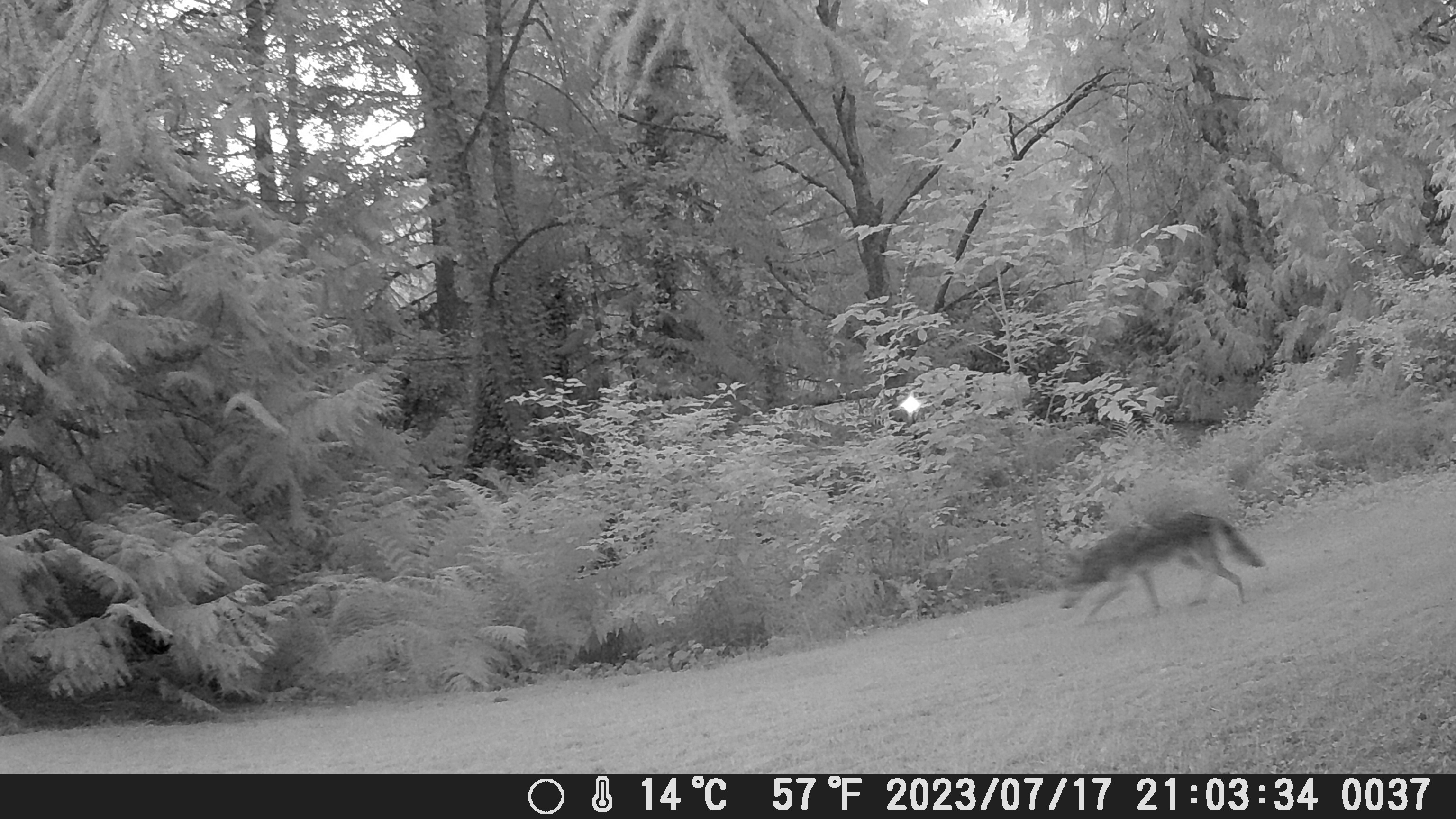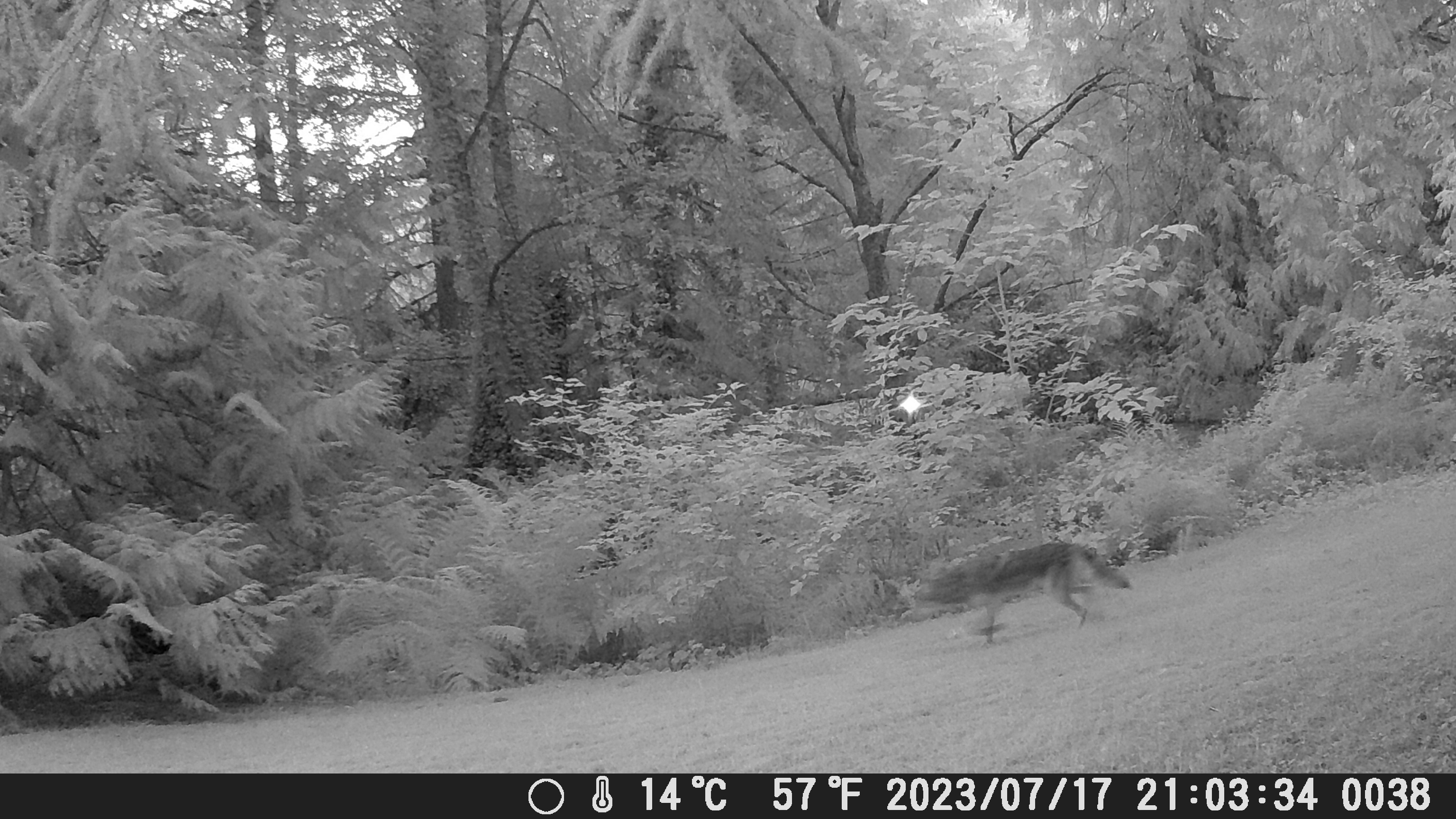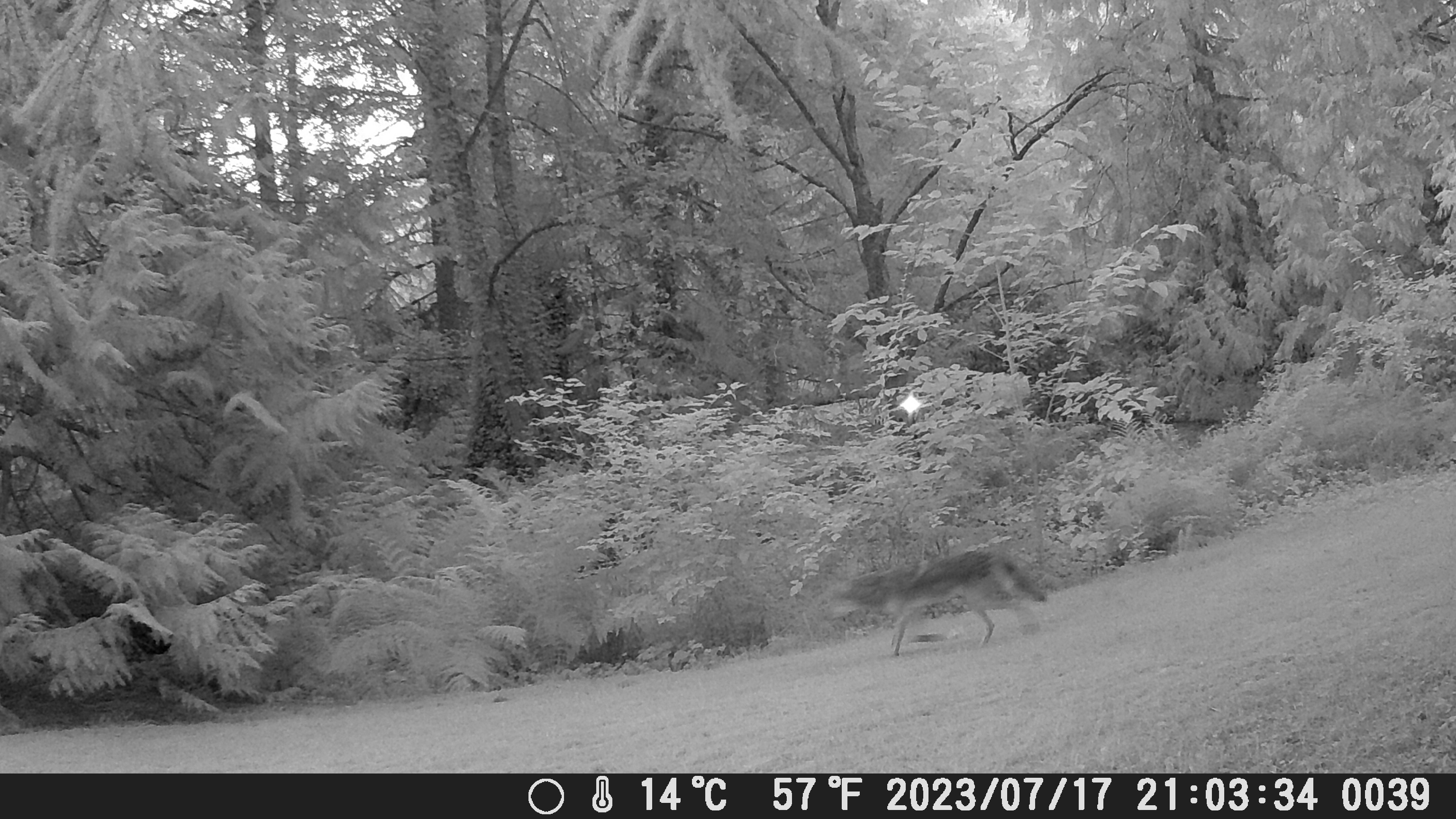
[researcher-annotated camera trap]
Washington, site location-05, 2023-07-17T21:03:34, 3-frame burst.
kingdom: Animalia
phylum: Chordata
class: Mammalia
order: Carnivora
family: Canidae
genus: Canis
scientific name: Canis latrans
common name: coyote